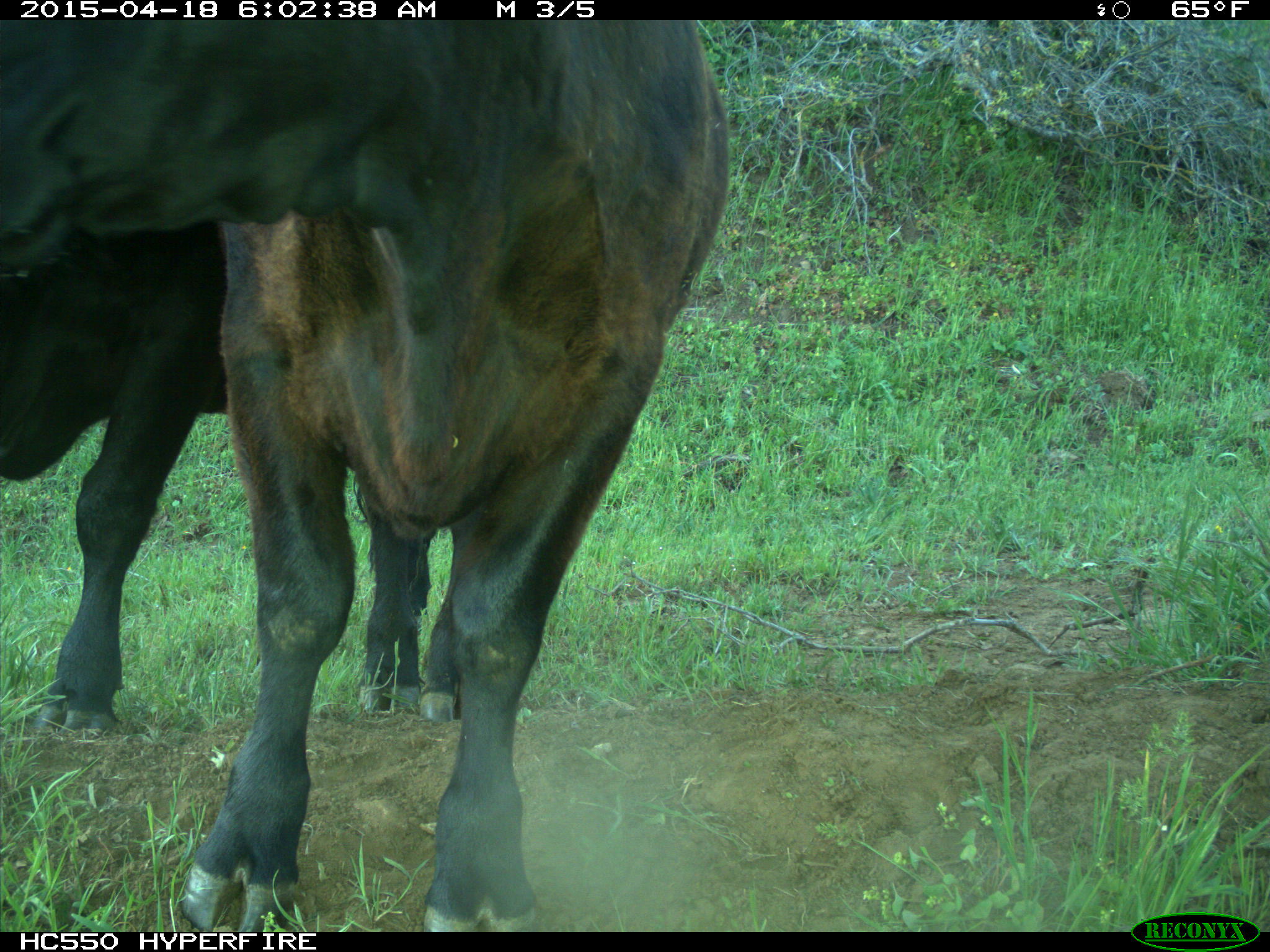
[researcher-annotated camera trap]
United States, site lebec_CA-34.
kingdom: Animalia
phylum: Chordata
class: Mammalia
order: Artiodactyla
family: Bovidae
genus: Bos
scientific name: Bos taurus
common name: domestic cow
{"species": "Bos taurus (domestic cow)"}